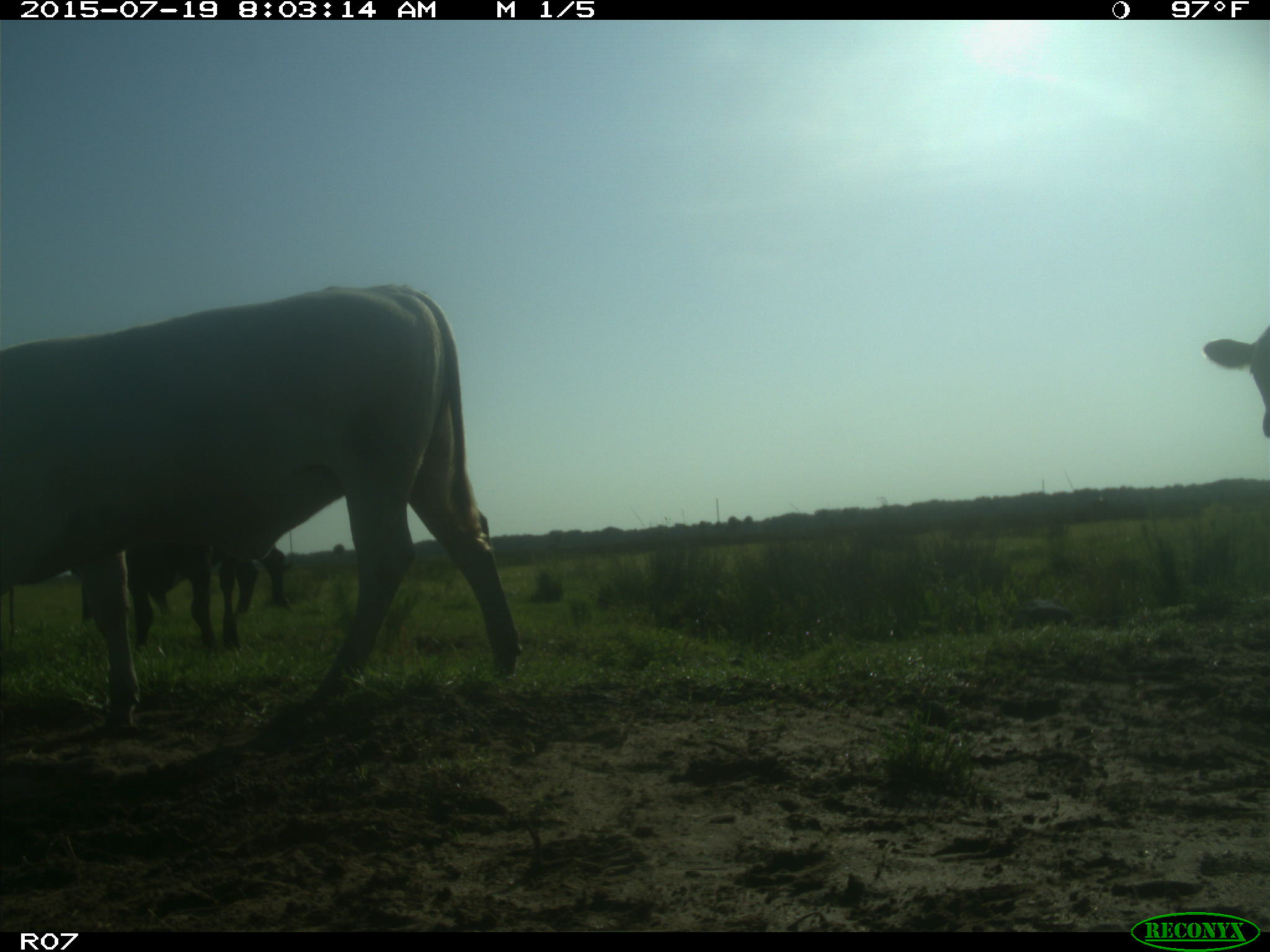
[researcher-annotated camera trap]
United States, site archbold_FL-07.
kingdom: Animalia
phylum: Chordata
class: Mammalia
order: Artiodactyla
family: Bovidae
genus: Bos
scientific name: Bos taurus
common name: domestic cow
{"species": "Bos taurus (domestic cow)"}